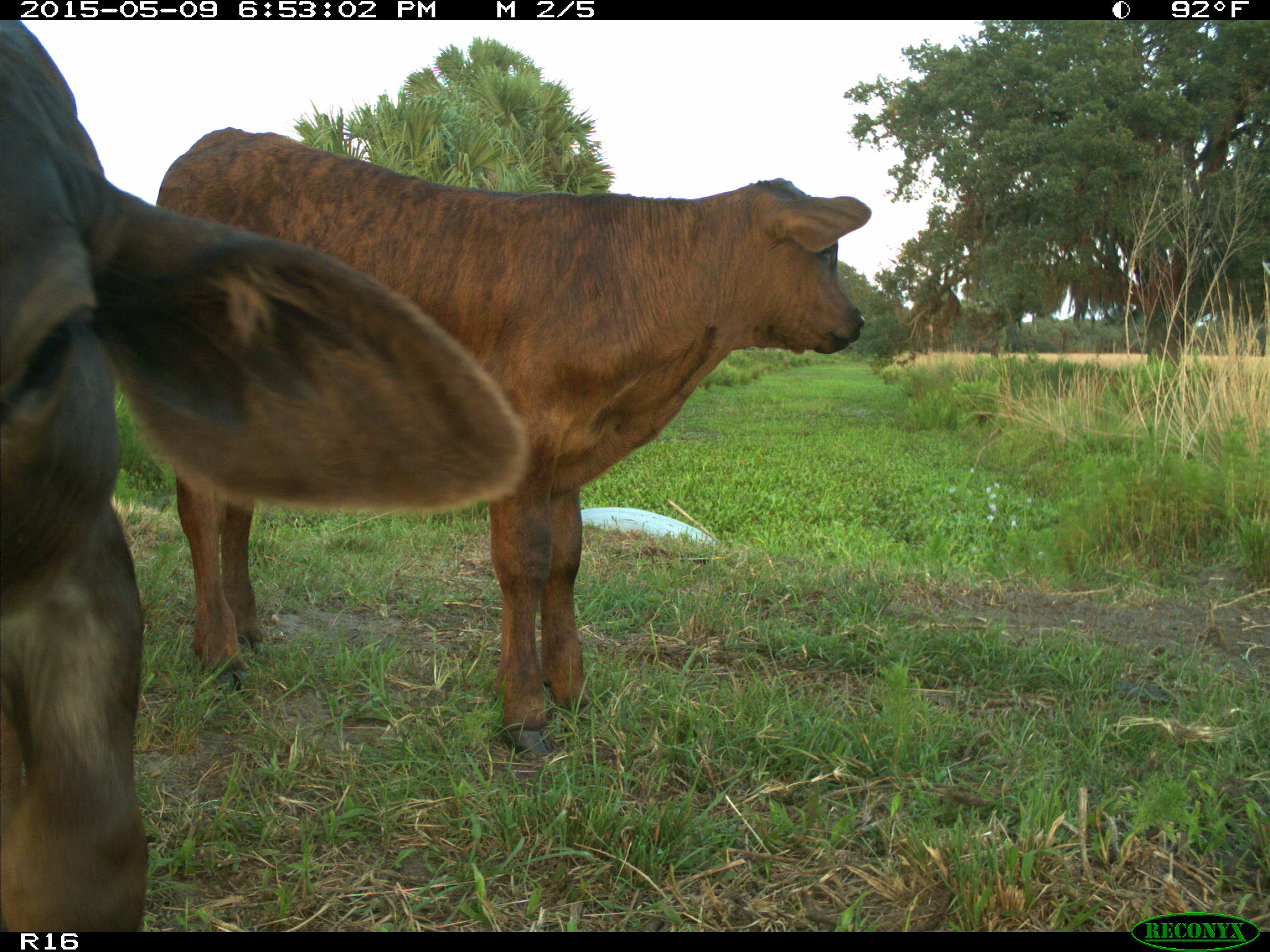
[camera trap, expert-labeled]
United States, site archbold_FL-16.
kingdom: Animalia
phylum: Chordata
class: Mammalia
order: Artiodactyla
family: Bovidae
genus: Bos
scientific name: Bos taurus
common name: domestic cow